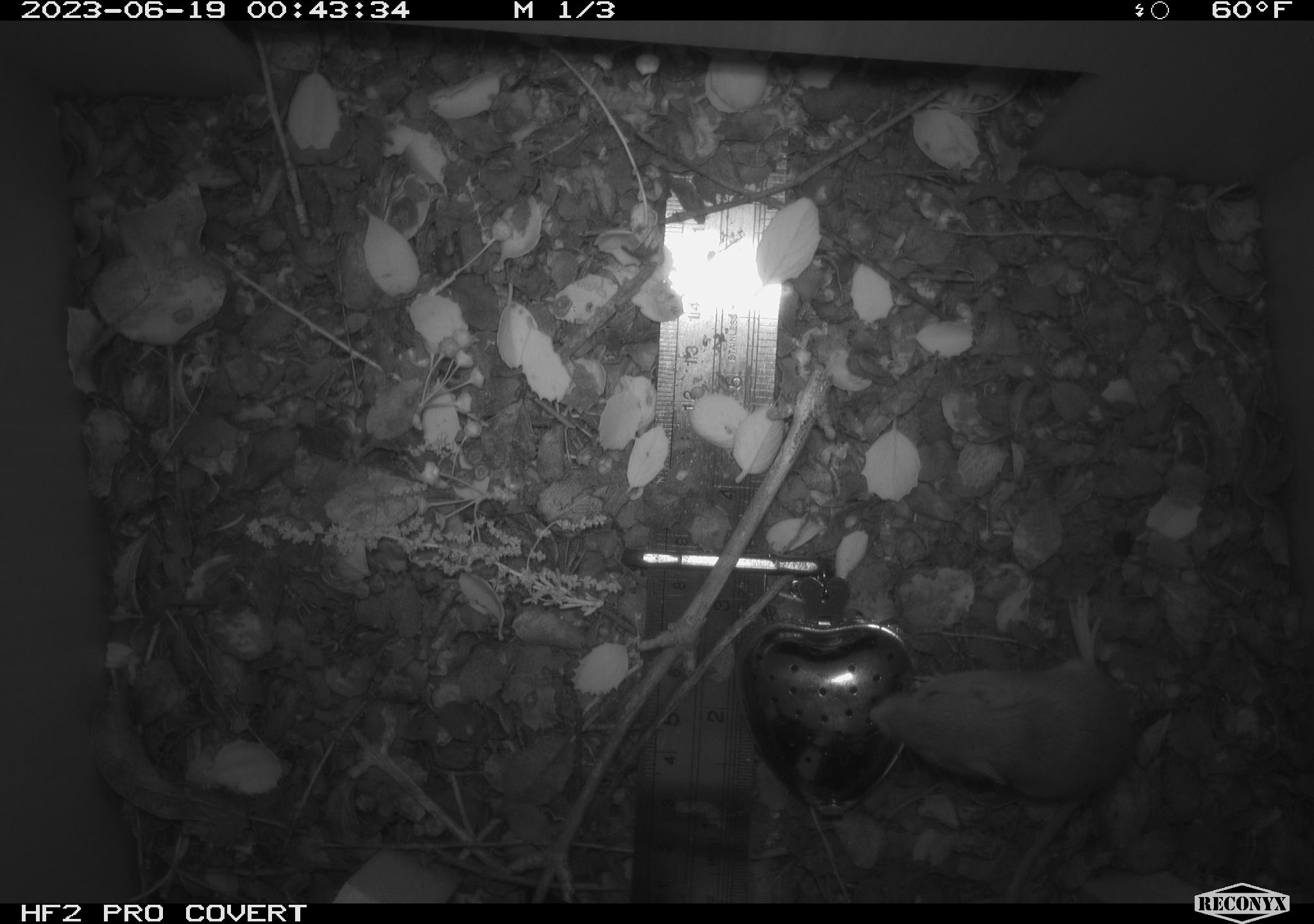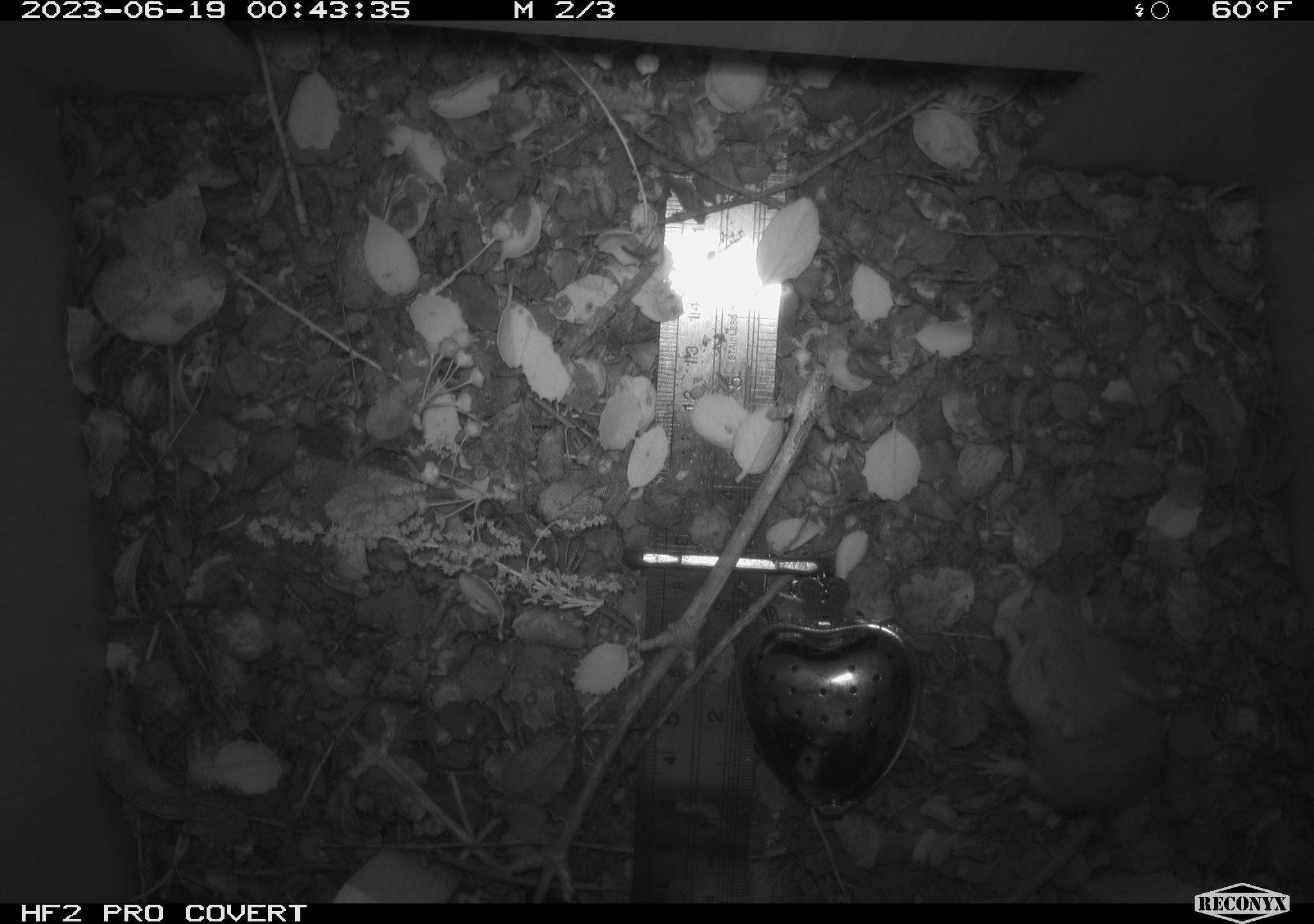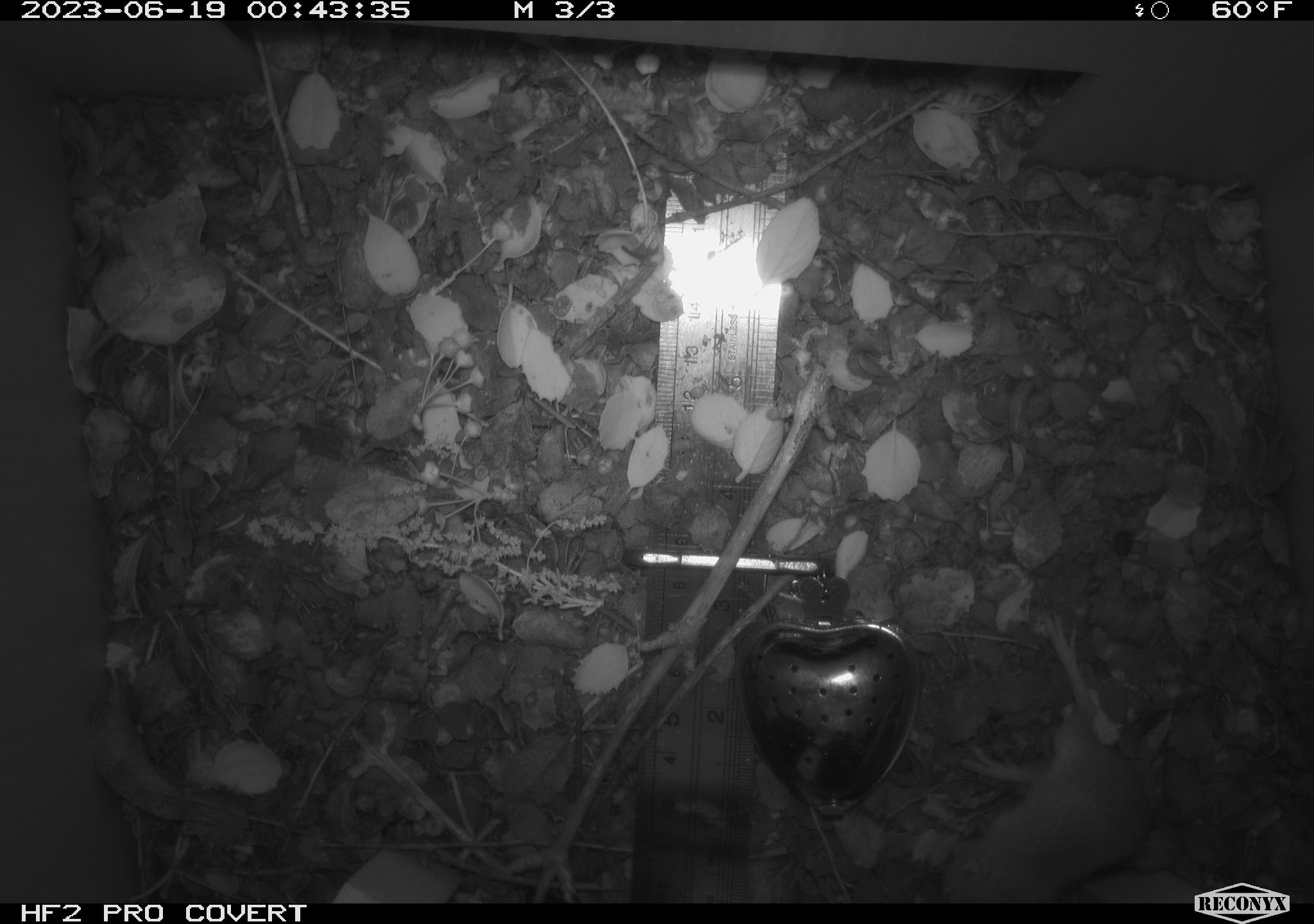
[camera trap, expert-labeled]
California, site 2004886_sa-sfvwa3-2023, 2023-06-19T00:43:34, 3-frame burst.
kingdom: Animalia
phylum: Chordata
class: Mammalia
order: Rodentia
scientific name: Rodentia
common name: mouse species